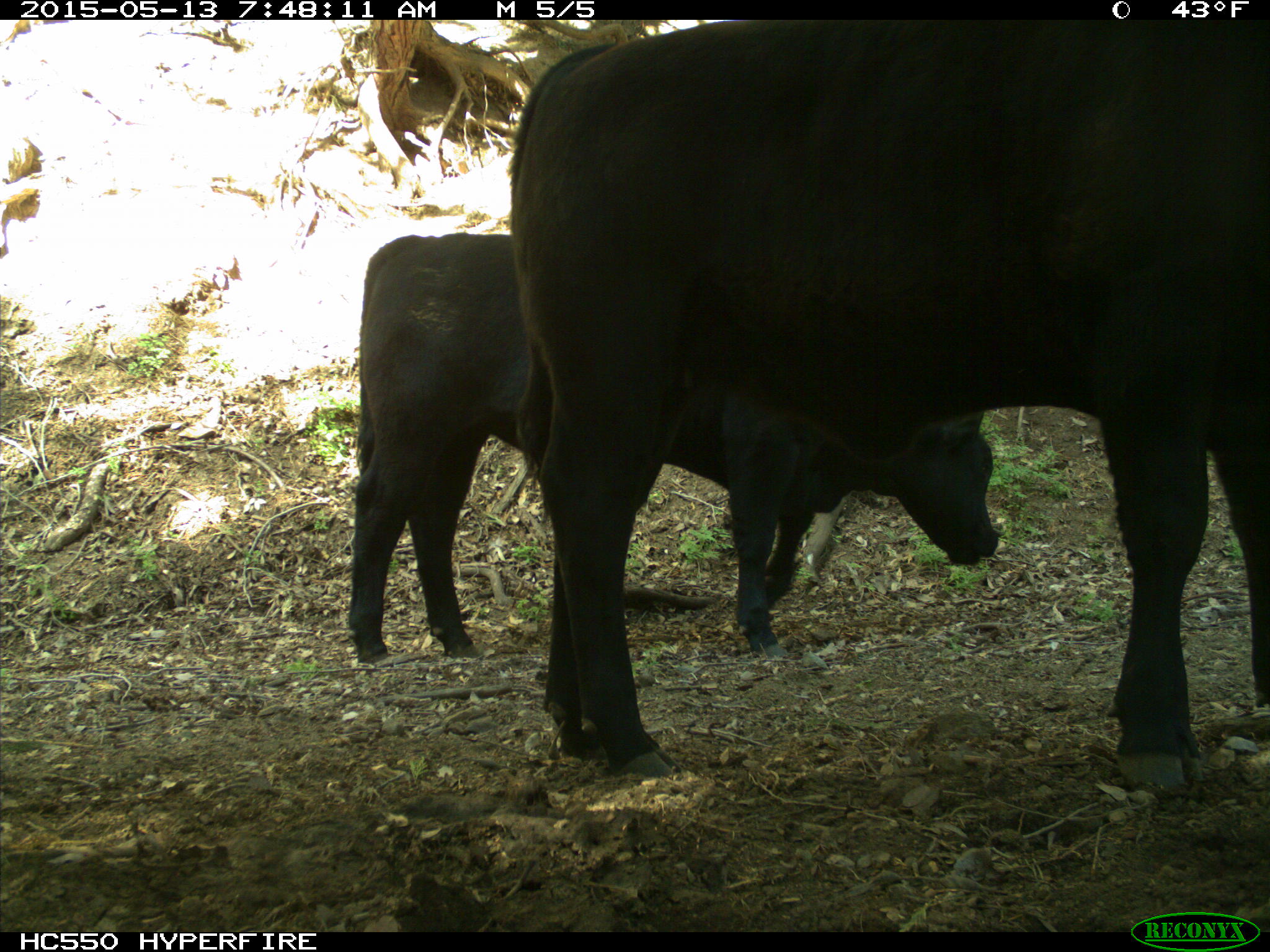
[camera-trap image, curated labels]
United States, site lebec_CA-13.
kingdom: Animalia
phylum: Chordata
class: Mammalia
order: Artiodactyla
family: Bovidae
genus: Bos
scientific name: Bos taurus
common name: domestic cow